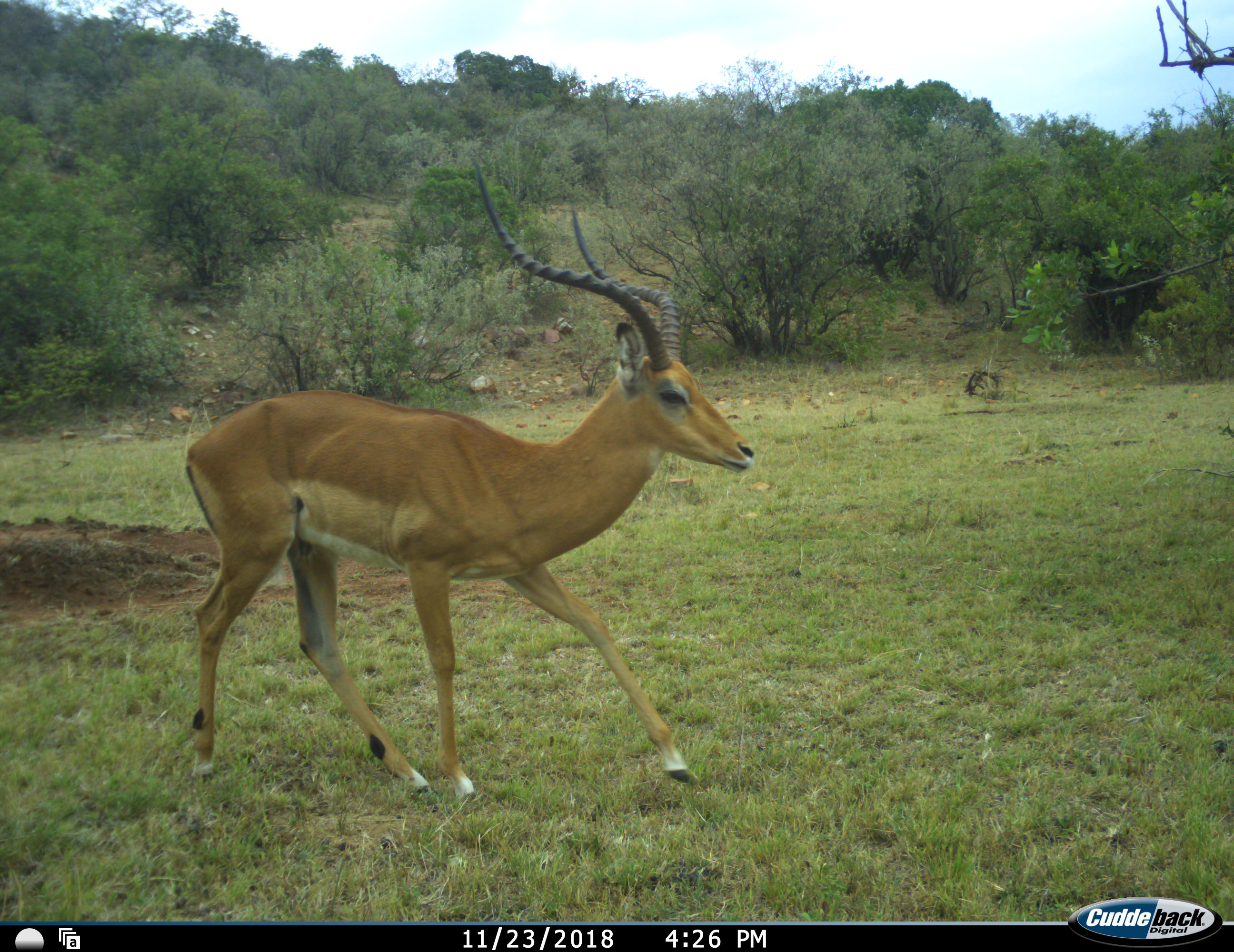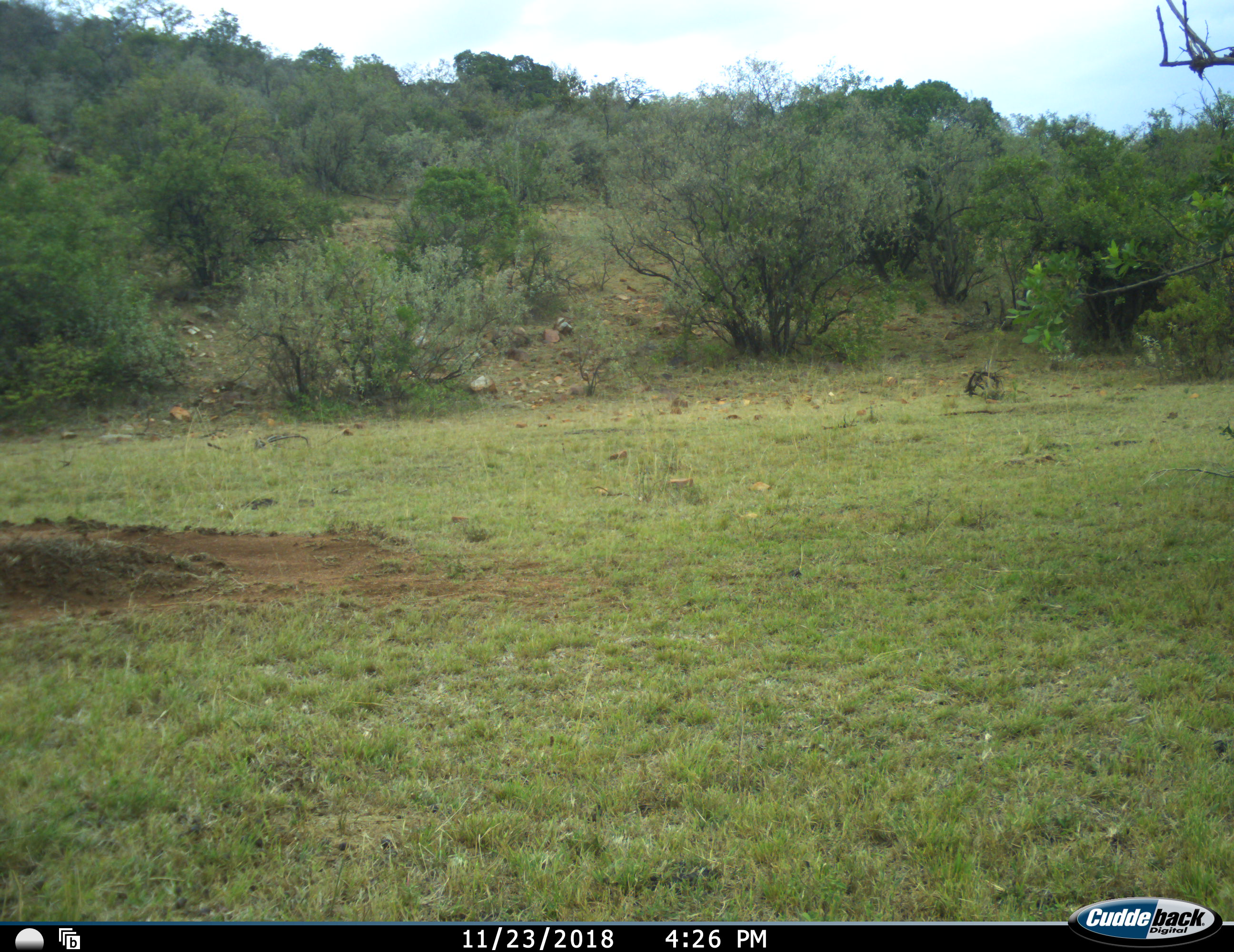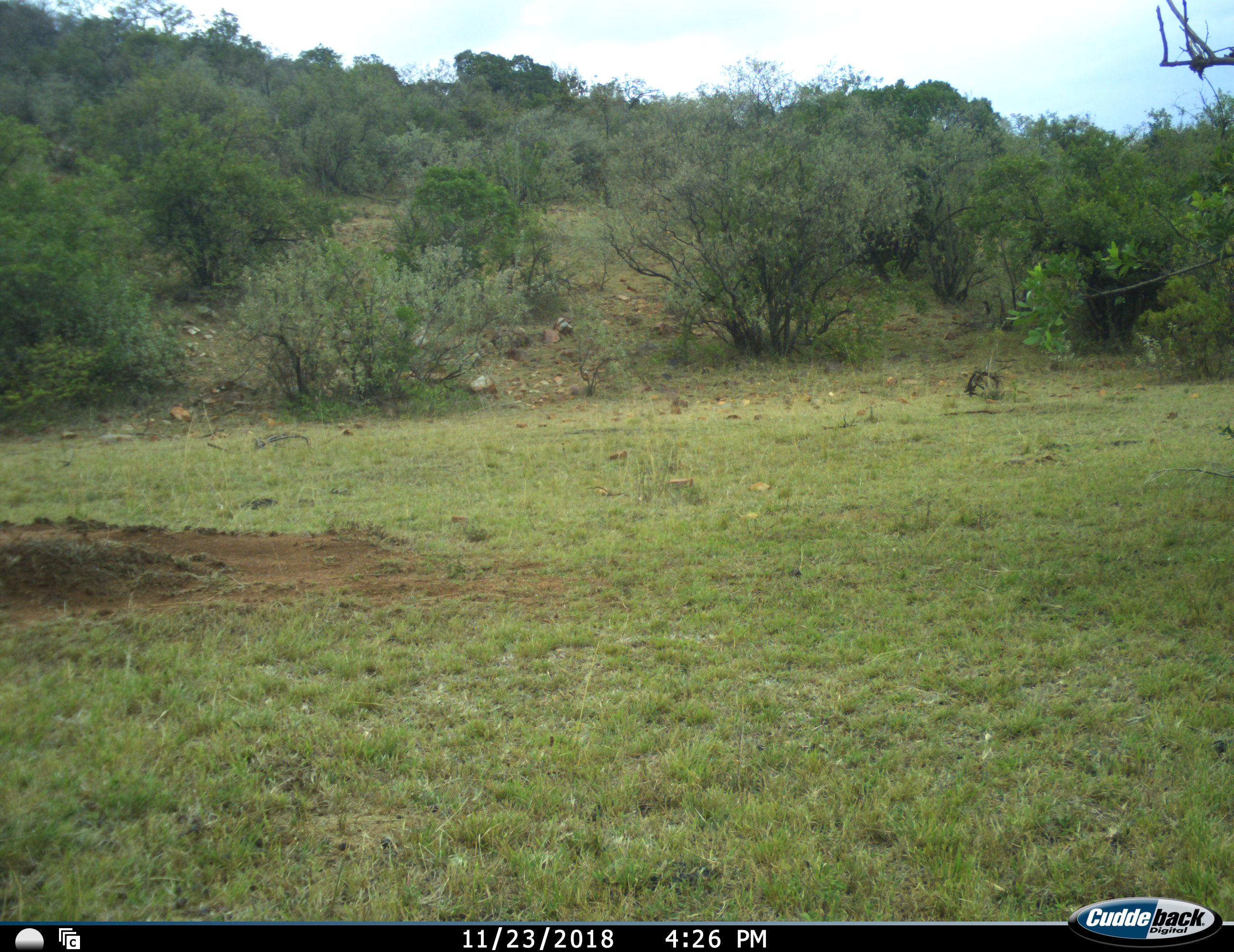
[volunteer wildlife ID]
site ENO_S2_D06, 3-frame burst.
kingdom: Animalia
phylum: Chordata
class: Mammalia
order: Artiodactyla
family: Bovidae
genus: Aepyceros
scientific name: Aepyceros melampus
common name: impala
Impala (Aepyceros melampus), count 1. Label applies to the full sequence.